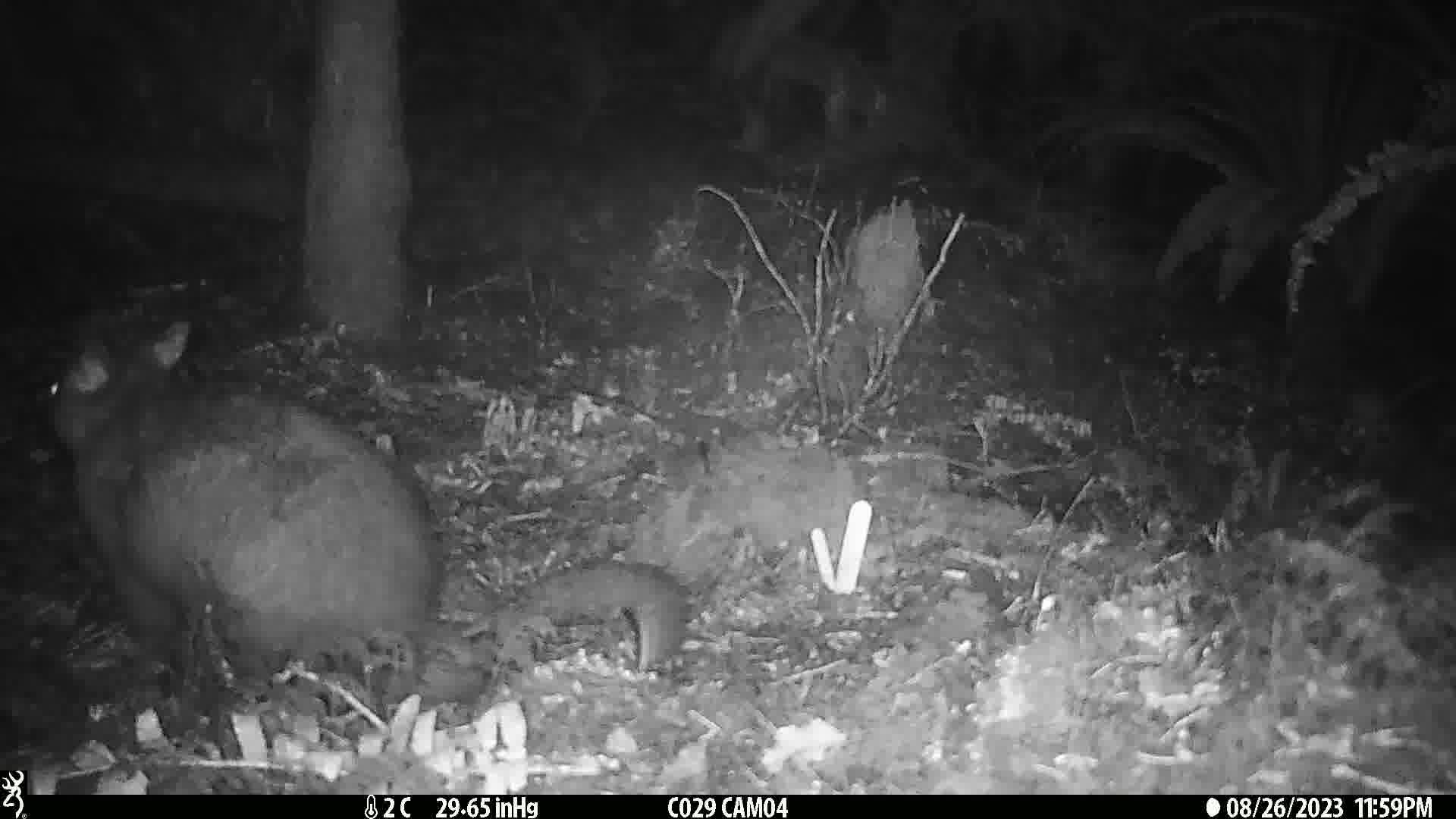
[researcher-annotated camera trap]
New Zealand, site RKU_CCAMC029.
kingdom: Animalia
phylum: Chordata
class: Mammalia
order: Diprotodontia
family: Phalangeridae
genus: Trichosurus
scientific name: Trichosurus vulpecula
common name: common brushtail possum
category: possum